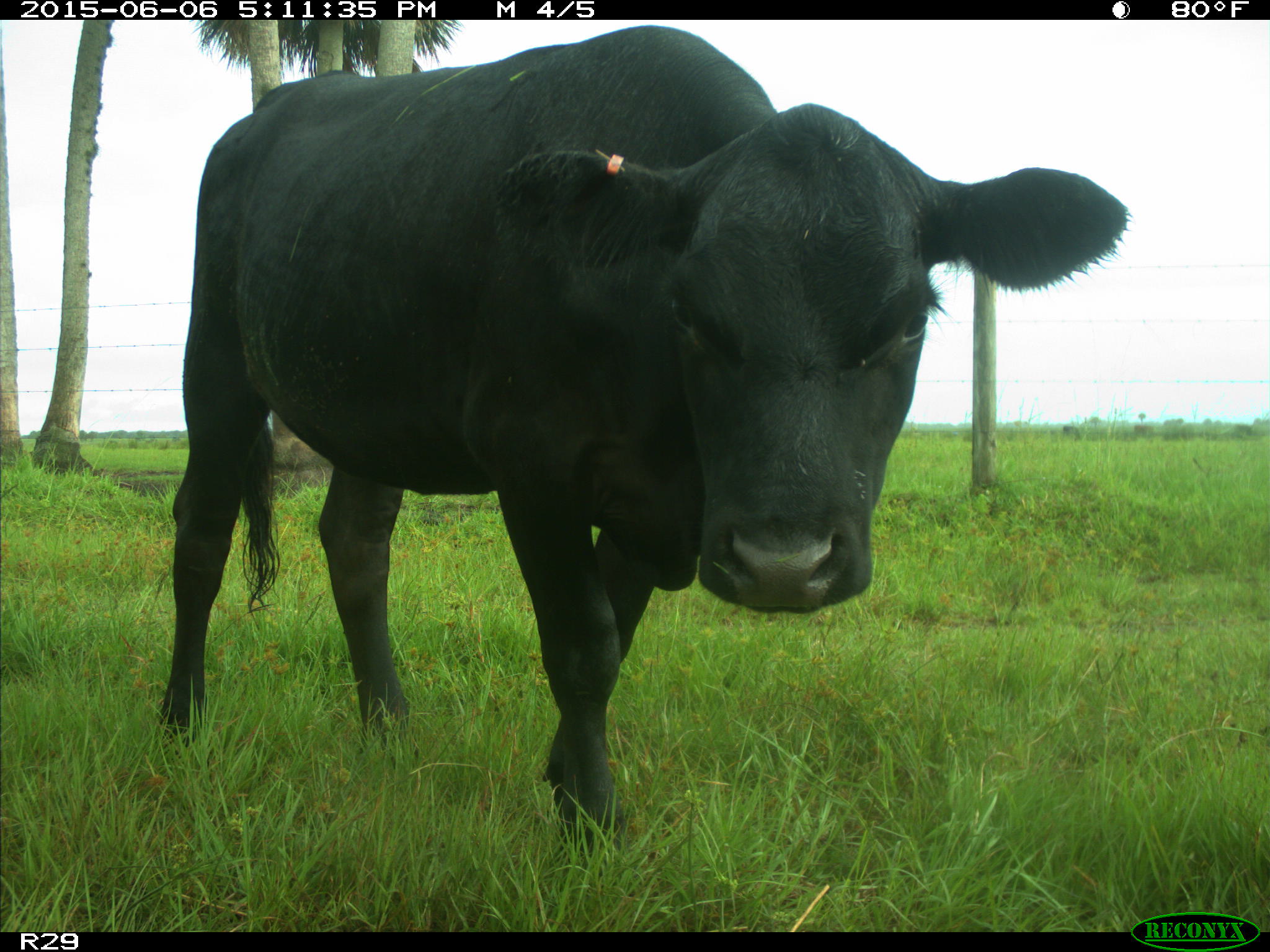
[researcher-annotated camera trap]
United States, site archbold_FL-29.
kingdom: Animalia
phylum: Chordata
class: Mammalia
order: Artiodactyla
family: Bovidae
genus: Bos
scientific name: Bos taurus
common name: domestic cow